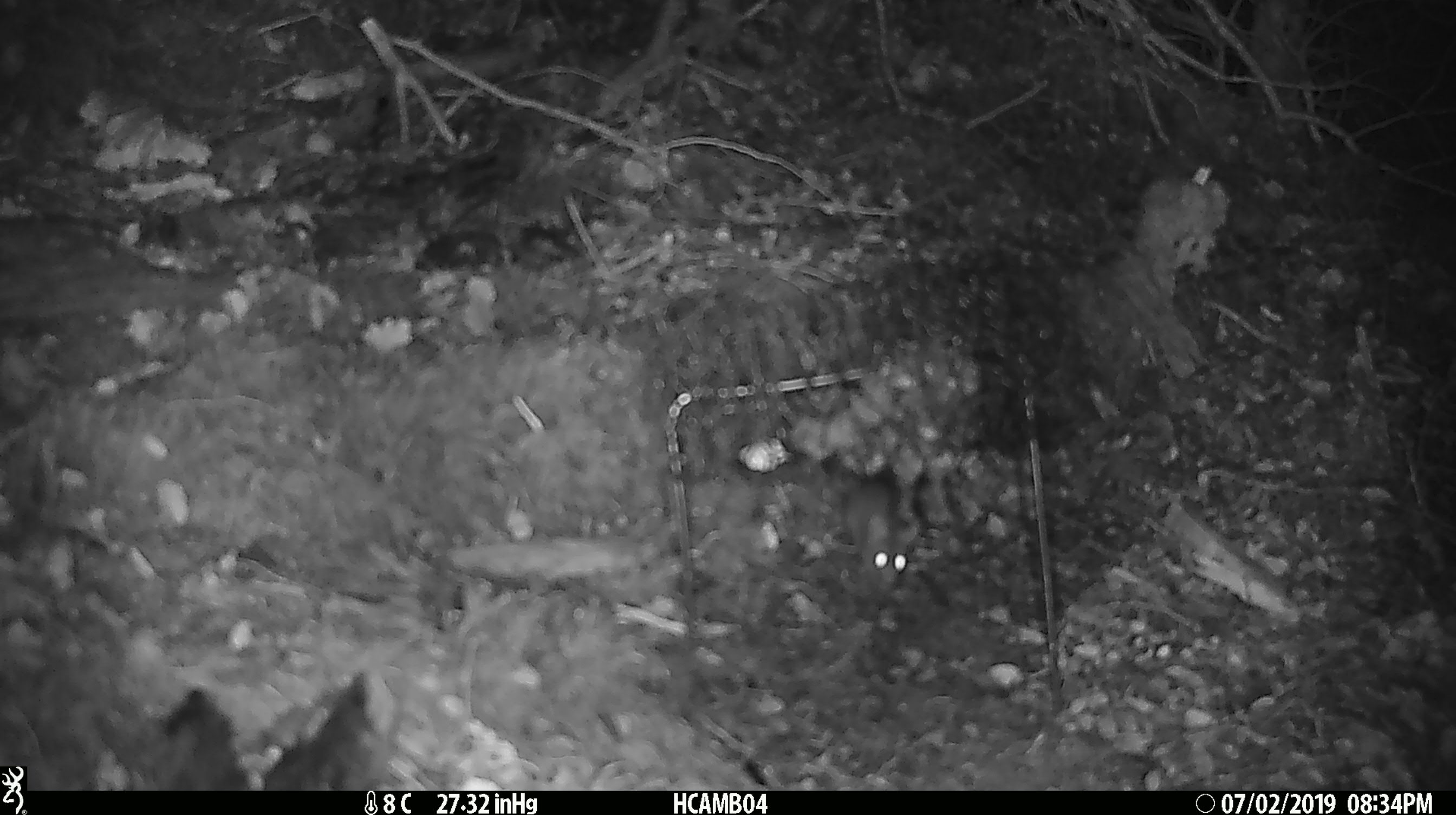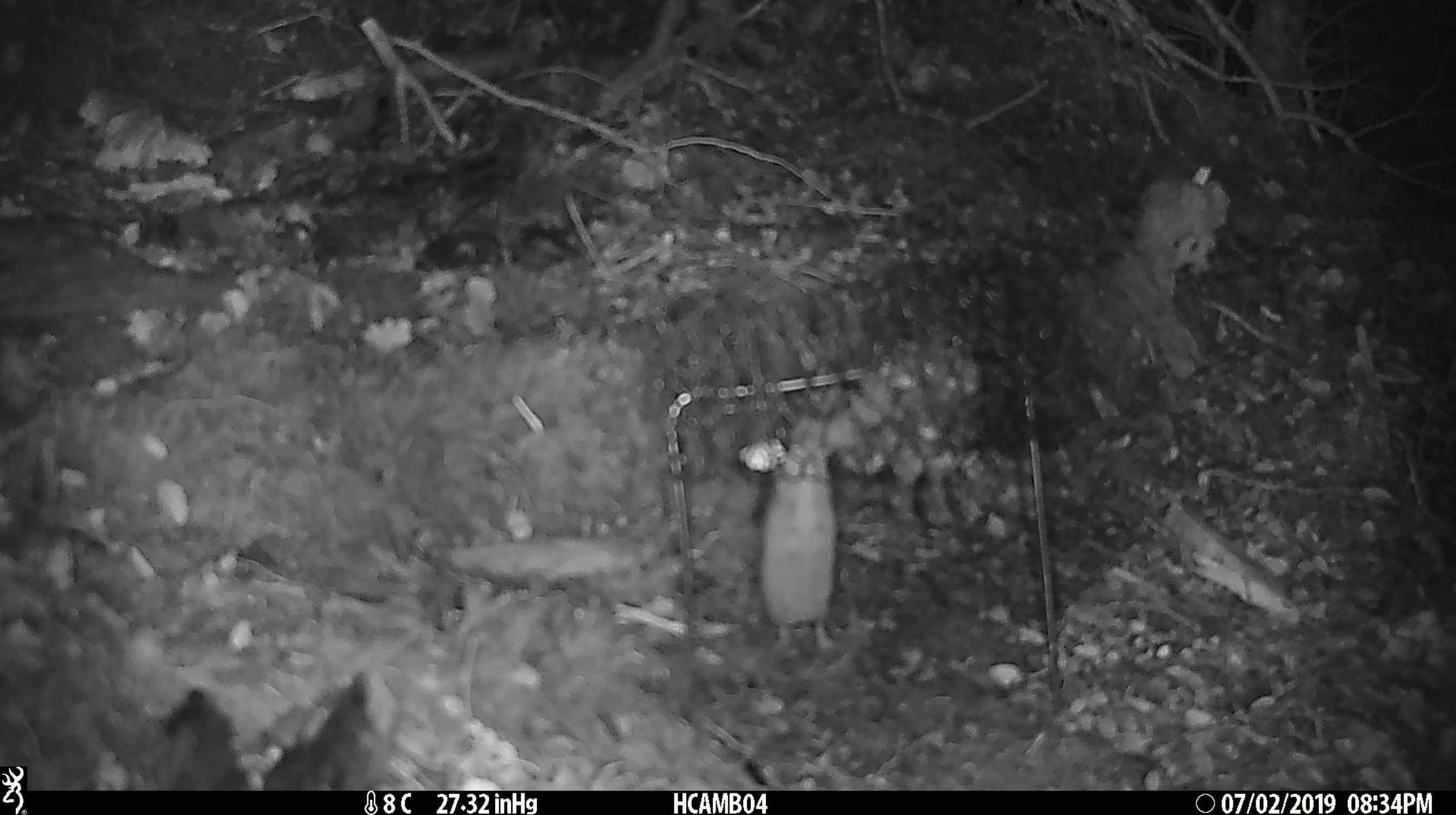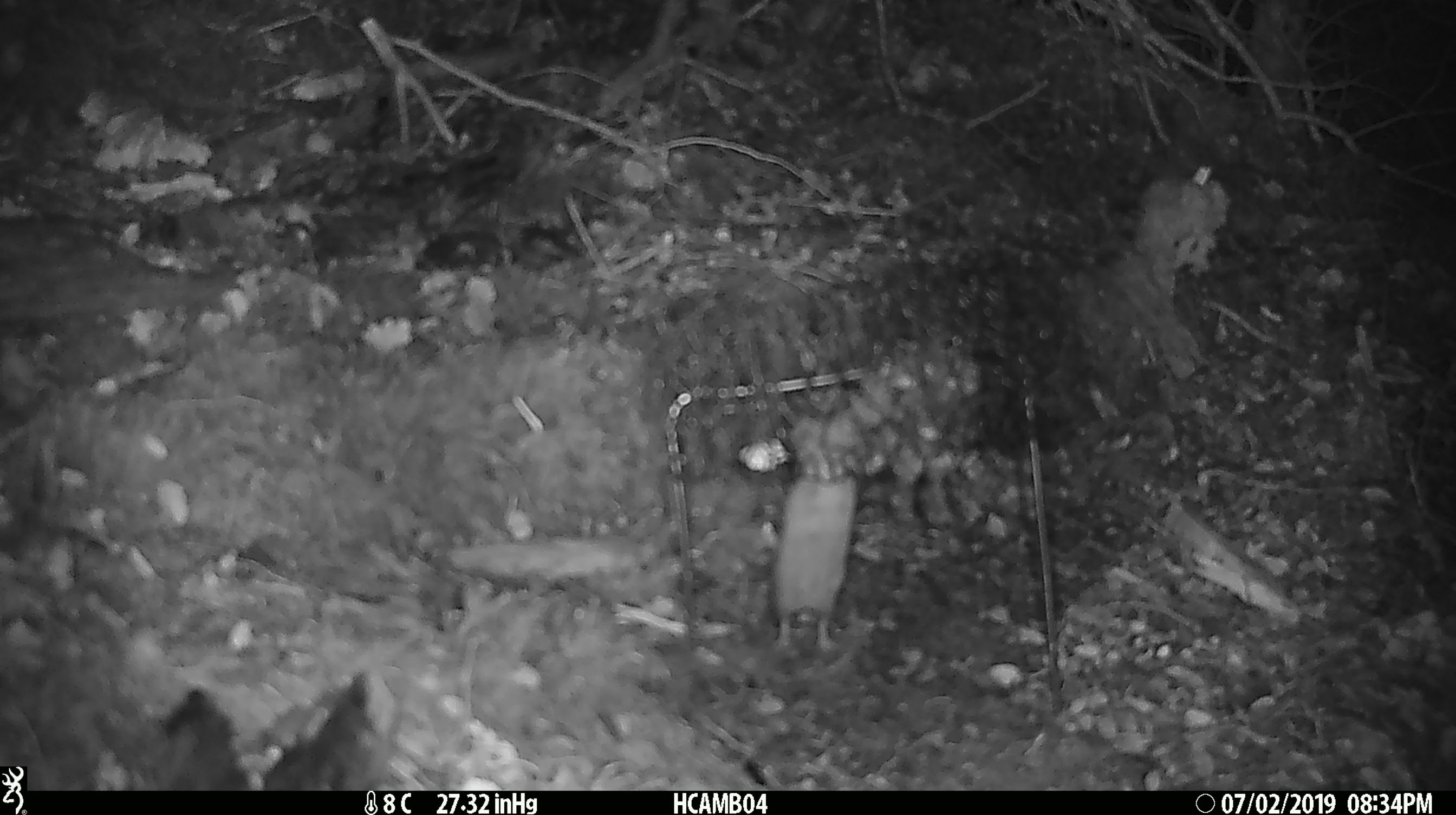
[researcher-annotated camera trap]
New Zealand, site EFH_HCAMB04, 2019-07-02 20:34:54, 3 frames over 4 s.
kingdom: Animalia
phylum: Chordata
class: Mammalia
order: Rodentia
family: Muridae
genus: Mus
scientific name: Mus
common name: mouse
Mouse (Mus).